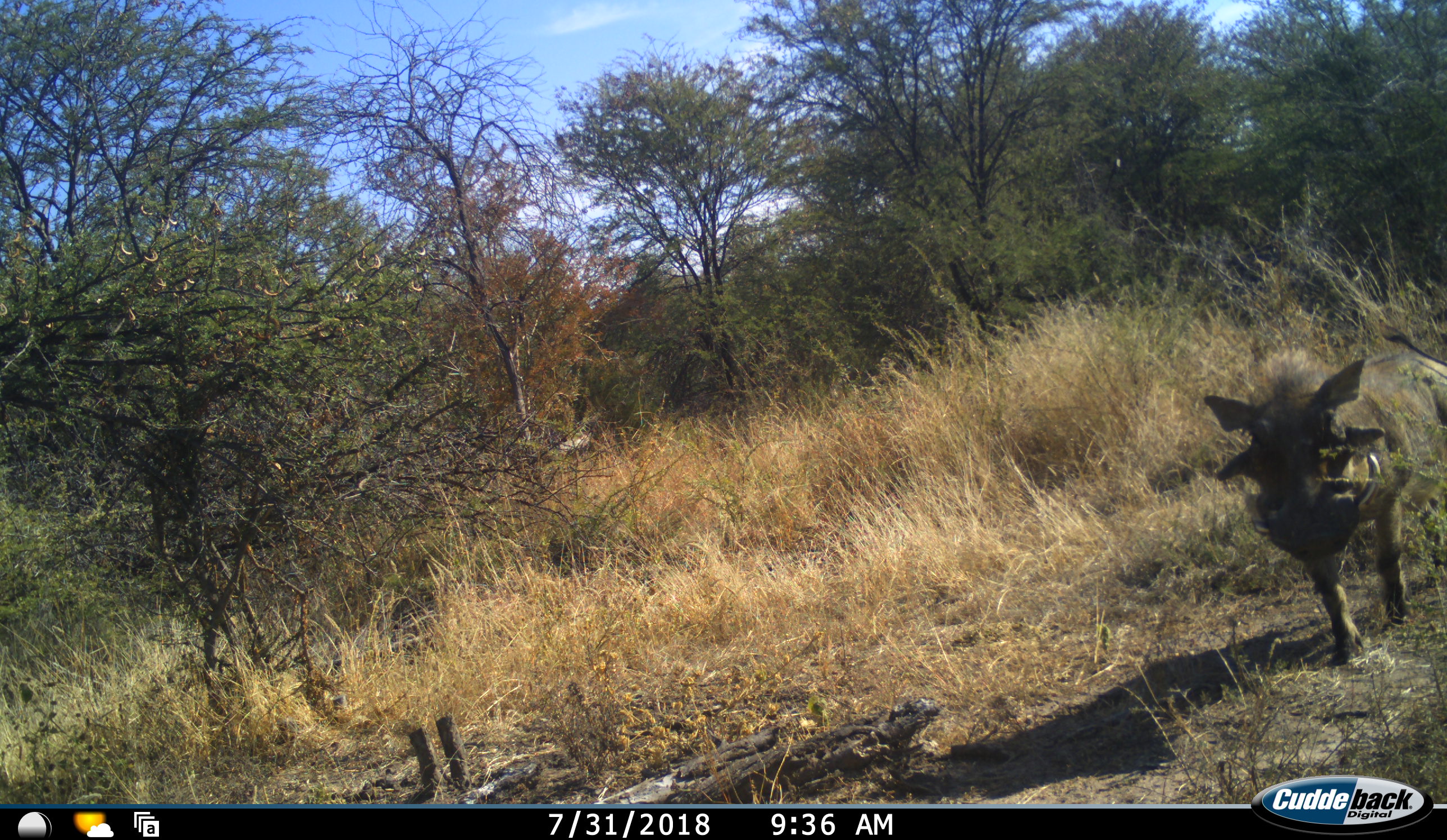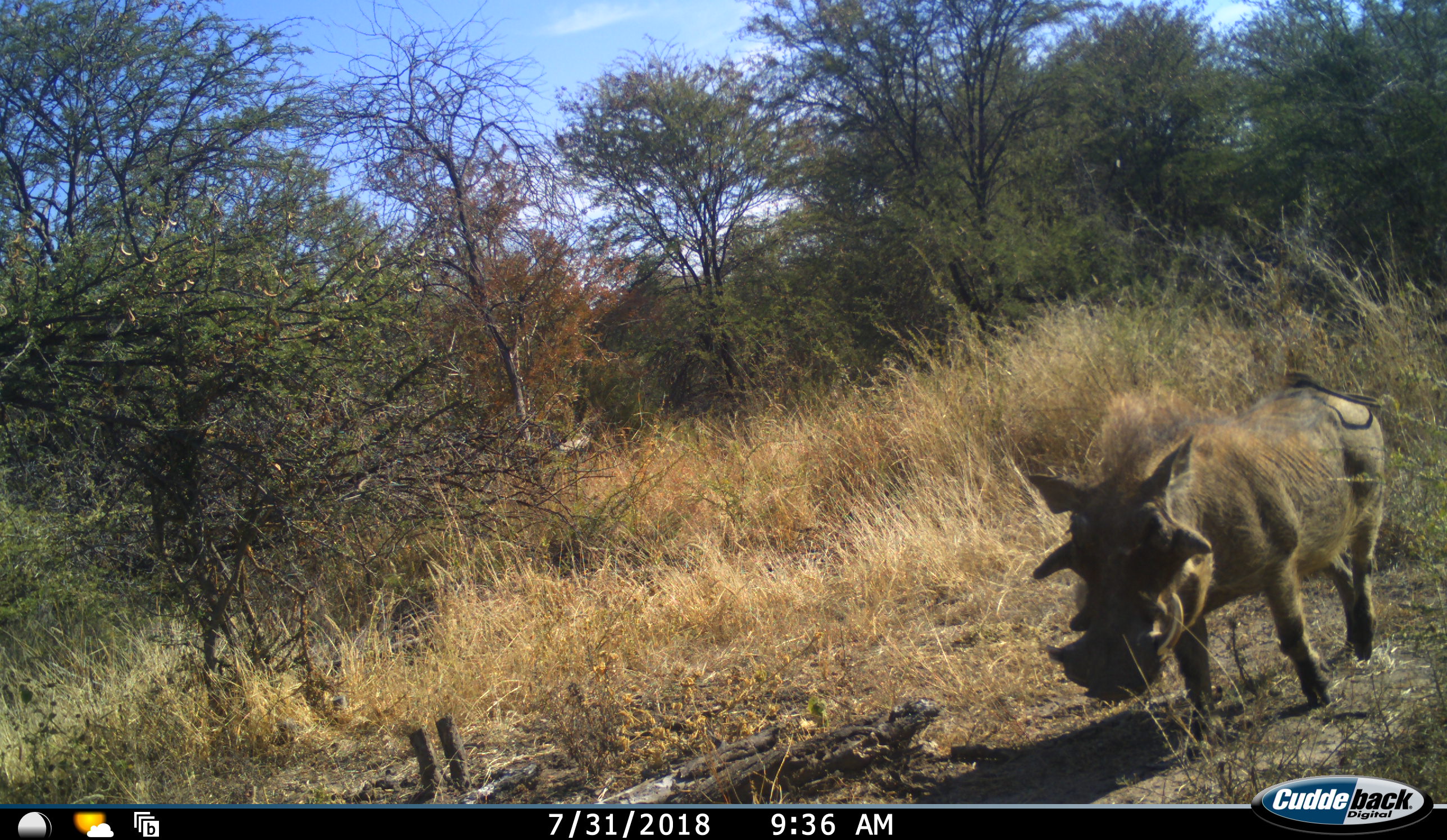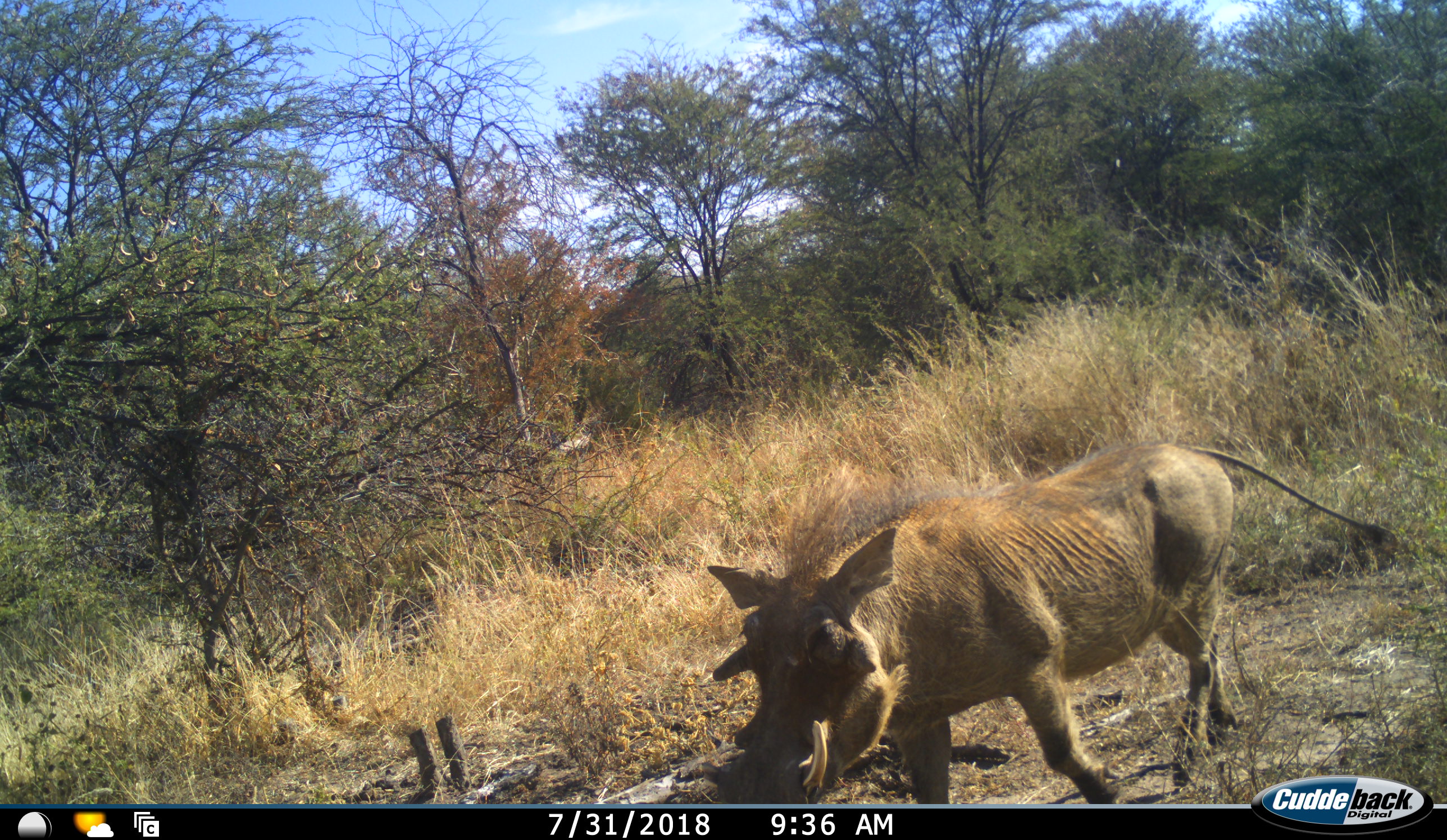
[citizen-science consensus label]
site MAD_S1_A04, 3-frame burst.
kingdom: Animalia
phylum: Chordata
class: Mammalia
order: Artiodactyla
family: Suidae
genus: Phacochoerus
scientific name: Phacochoerus africanus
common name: warthog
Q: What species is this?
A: Warthog (Phacochoerus africanus).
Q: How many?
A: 1.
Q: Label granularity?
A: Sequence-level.